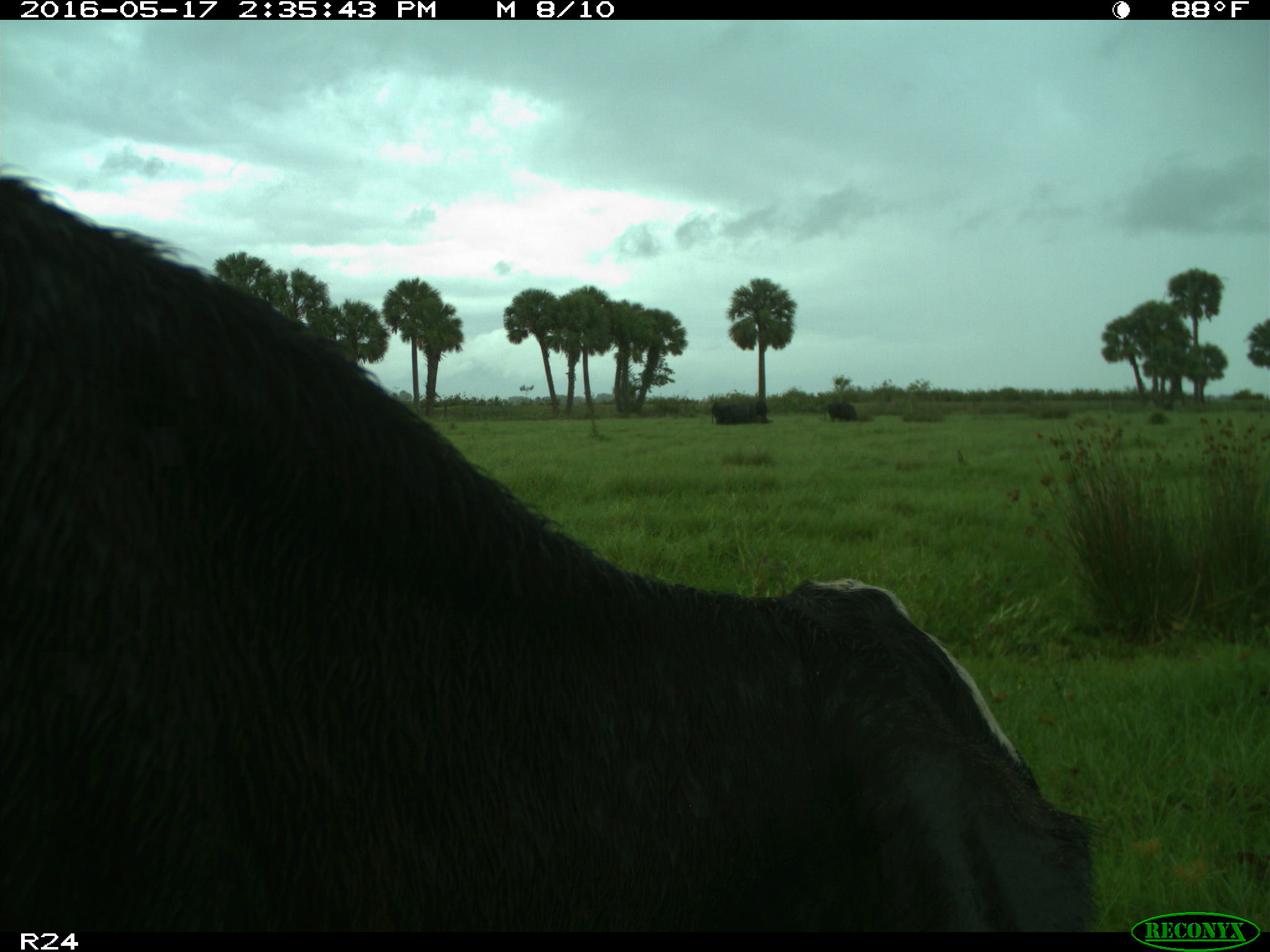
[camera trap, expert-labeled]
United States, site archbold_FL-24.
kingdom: Animalia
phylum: Chordata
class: Mammalia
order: Artiodactyla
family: Bovidae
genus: Bos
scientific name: Bos taurus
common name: domestic cow